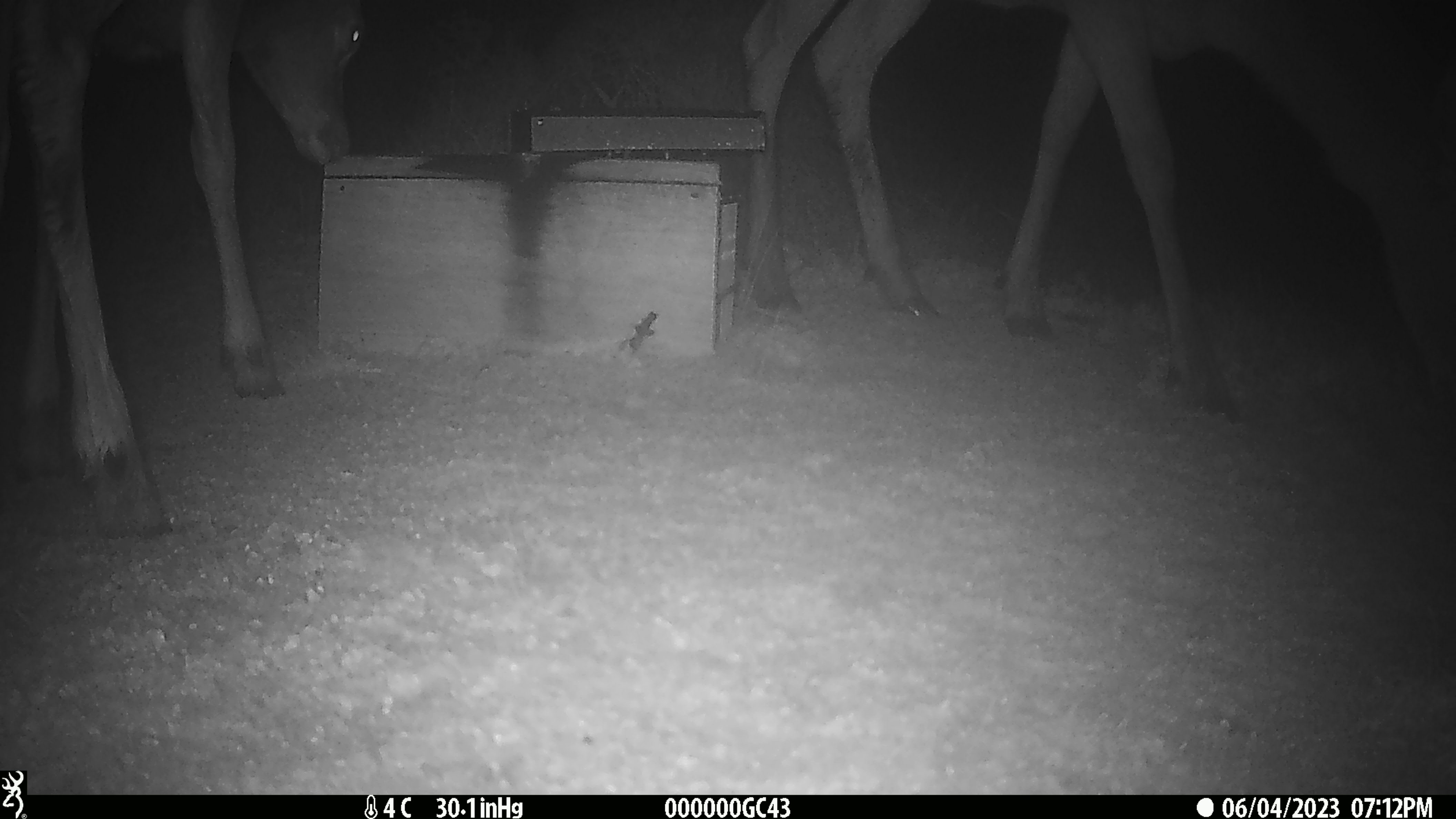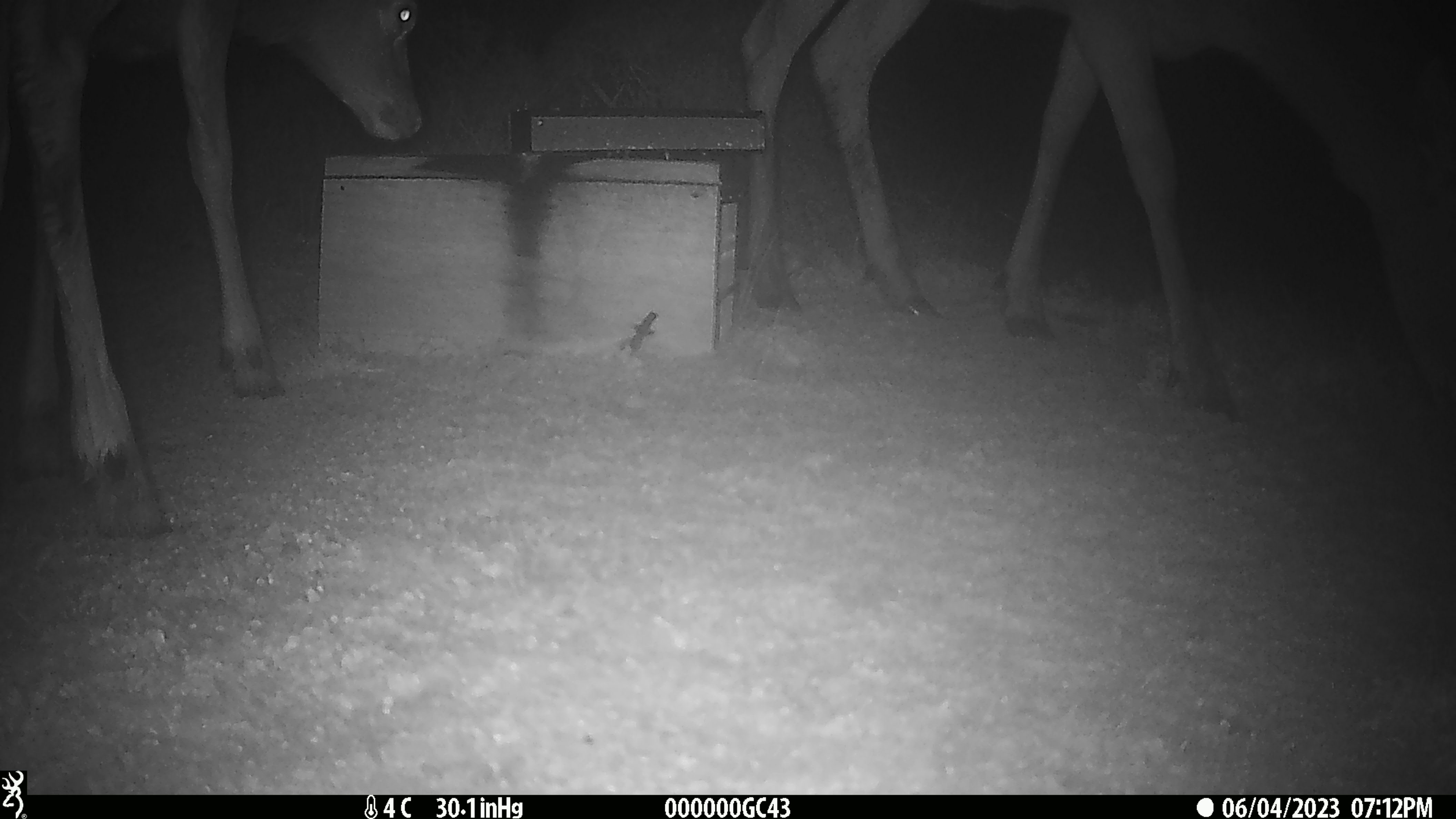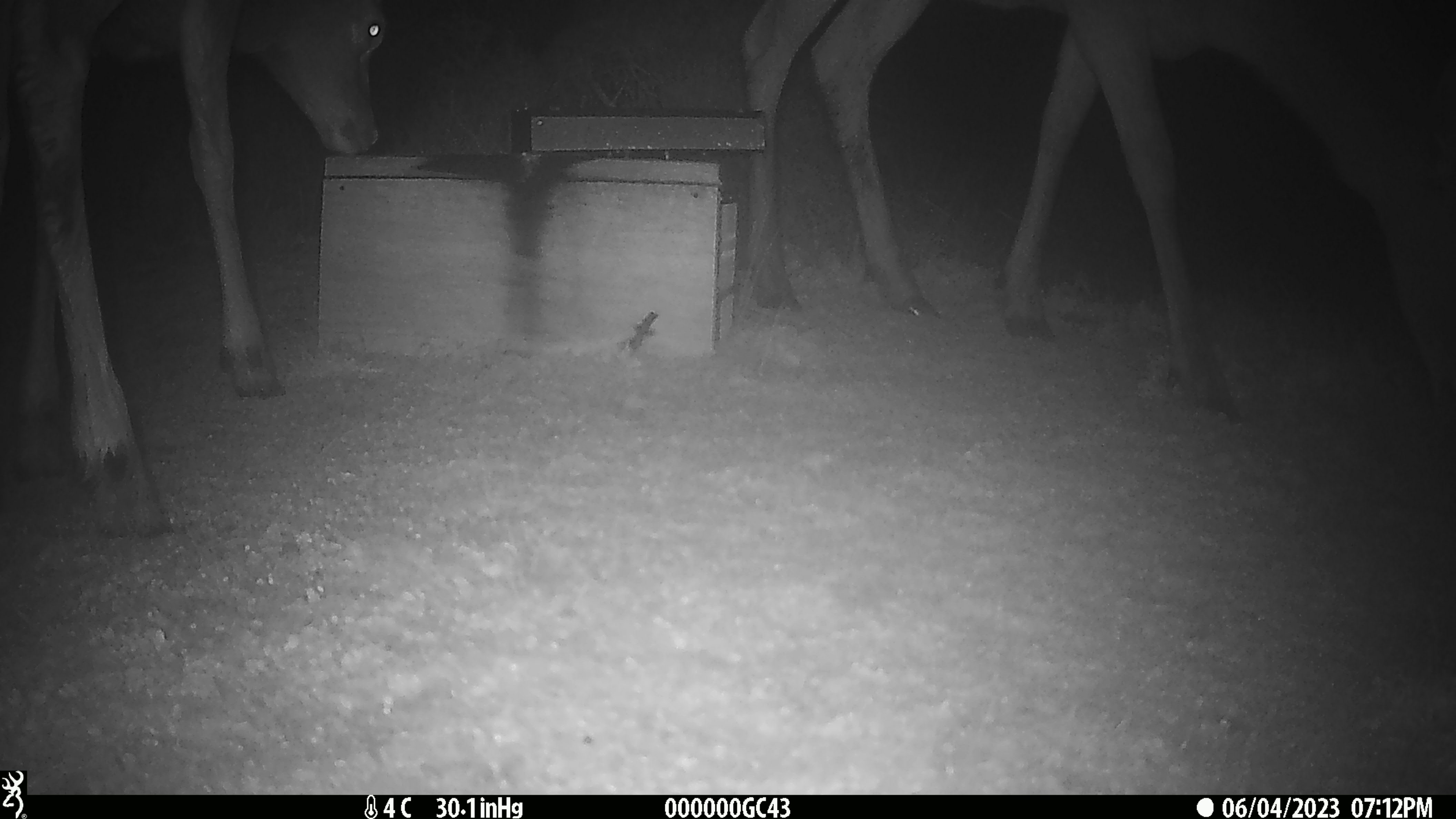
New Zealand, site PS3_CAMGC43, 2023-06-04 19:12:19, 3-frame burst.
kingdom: Animalia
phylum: Chordata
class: Mammalia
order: Artiodactyla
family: Cervidae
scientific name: Cervidae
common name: deer